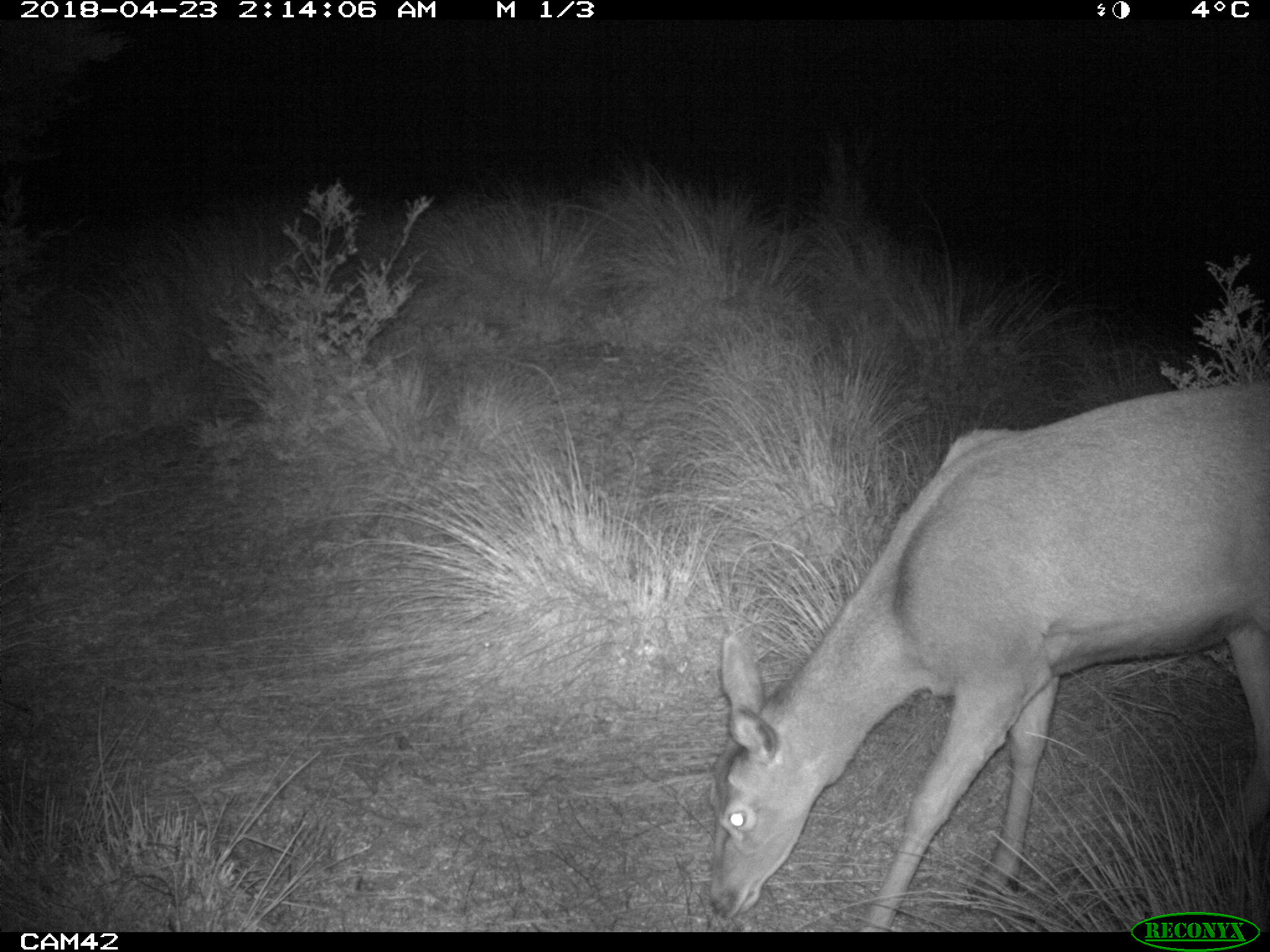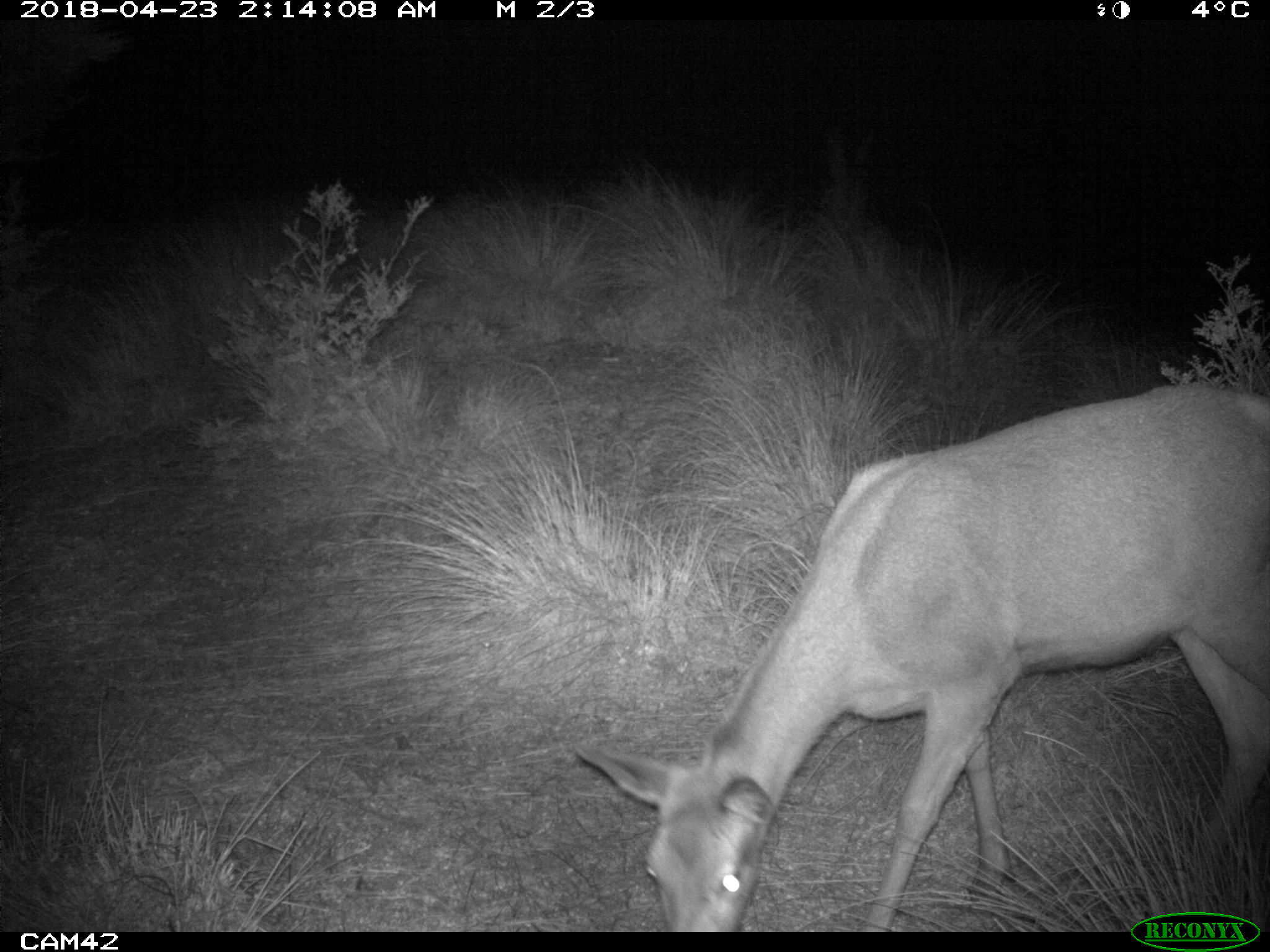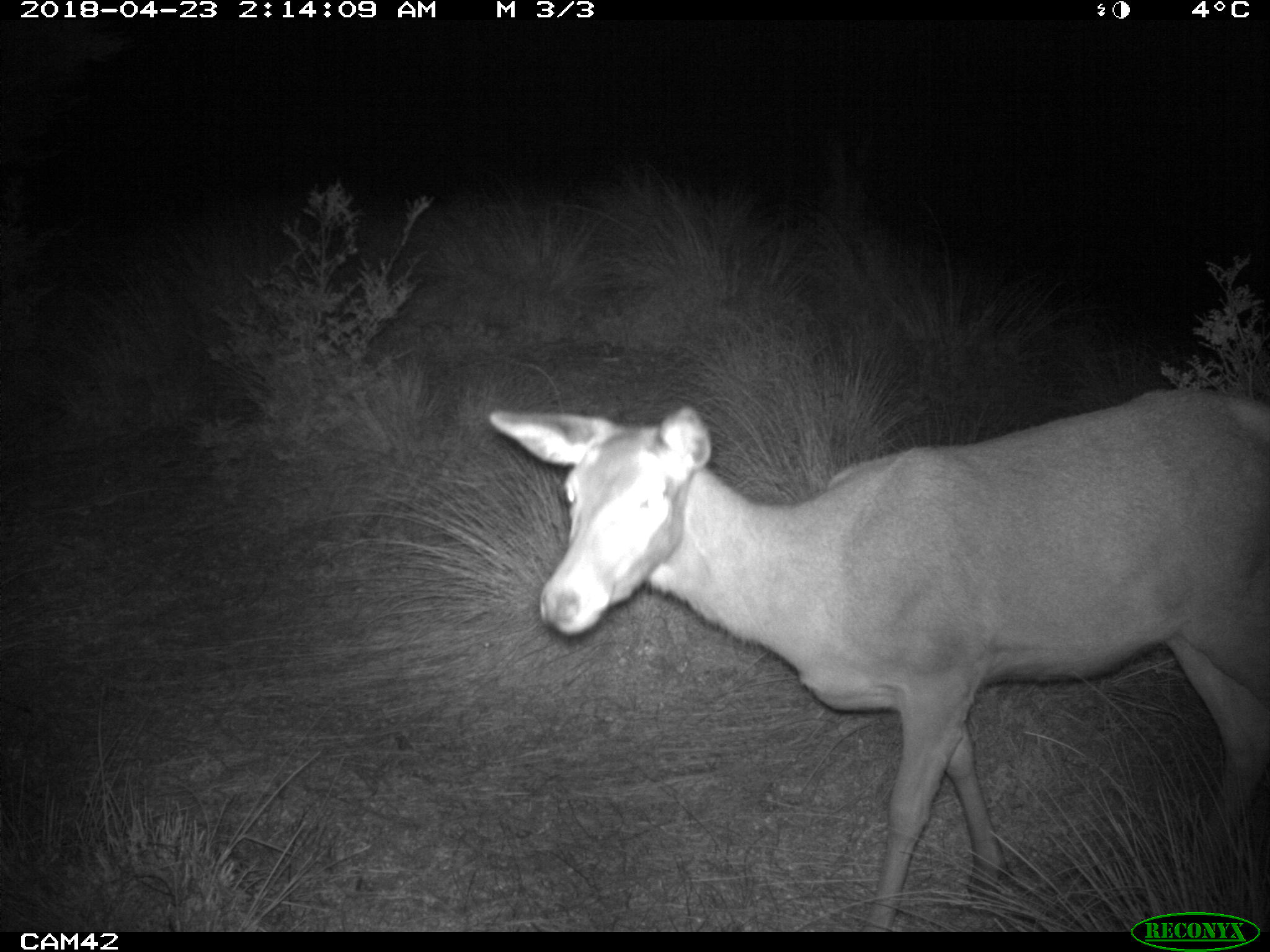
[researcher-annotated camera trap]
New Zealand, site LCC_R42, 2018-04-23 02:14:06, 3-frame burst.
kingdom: Animalia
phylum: Chordata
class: Mammalia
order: Artiodactyla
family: Cervidae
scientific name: Cervidae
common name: deer